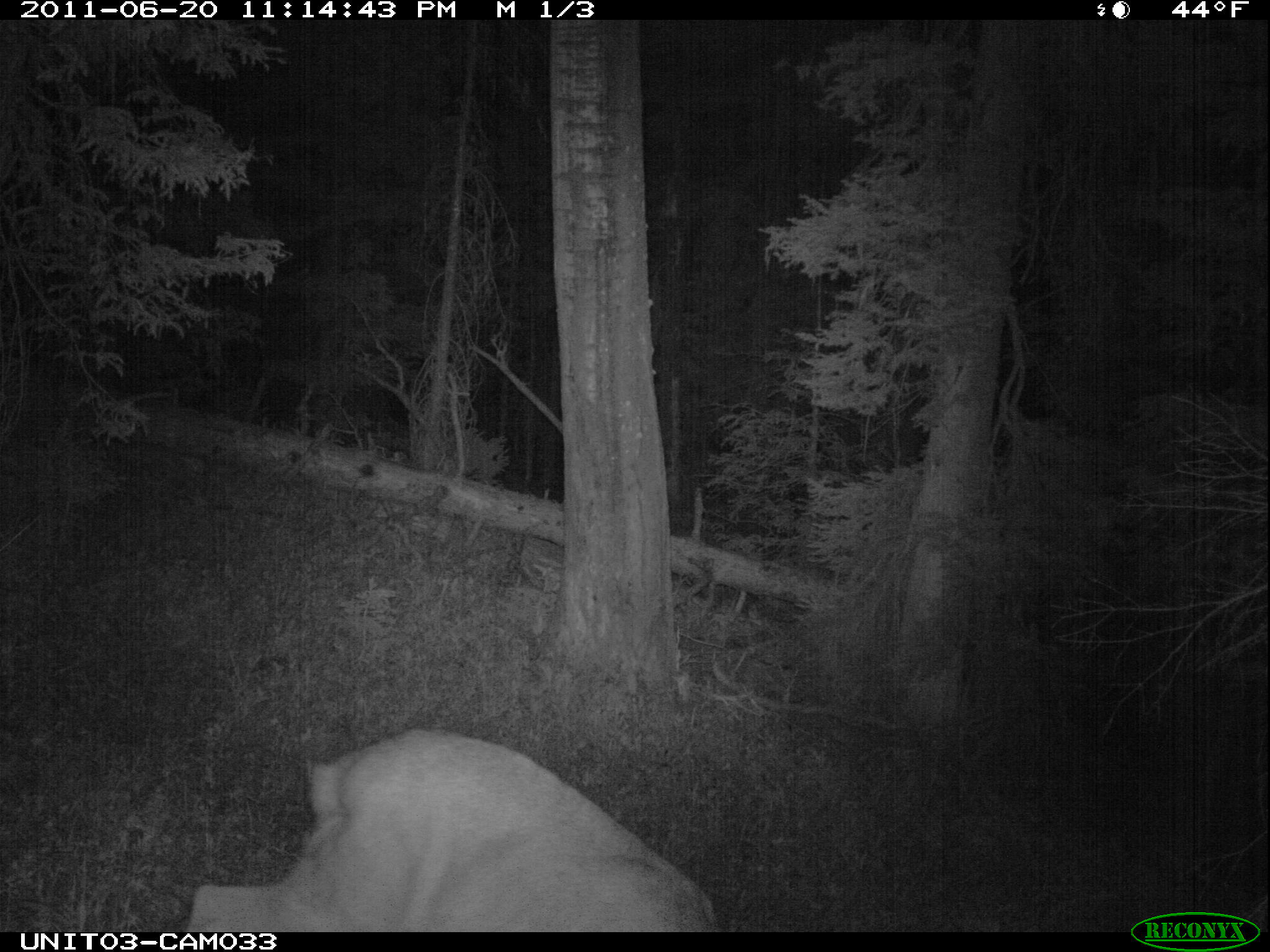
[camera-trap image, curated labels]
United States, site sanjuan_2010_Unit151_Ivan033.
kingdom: Animalia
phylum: Chordata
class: Mammalia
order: Artiodactyla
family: Cervidae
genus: Odocoileus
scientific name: Odocoileus hemionus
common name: mule deer